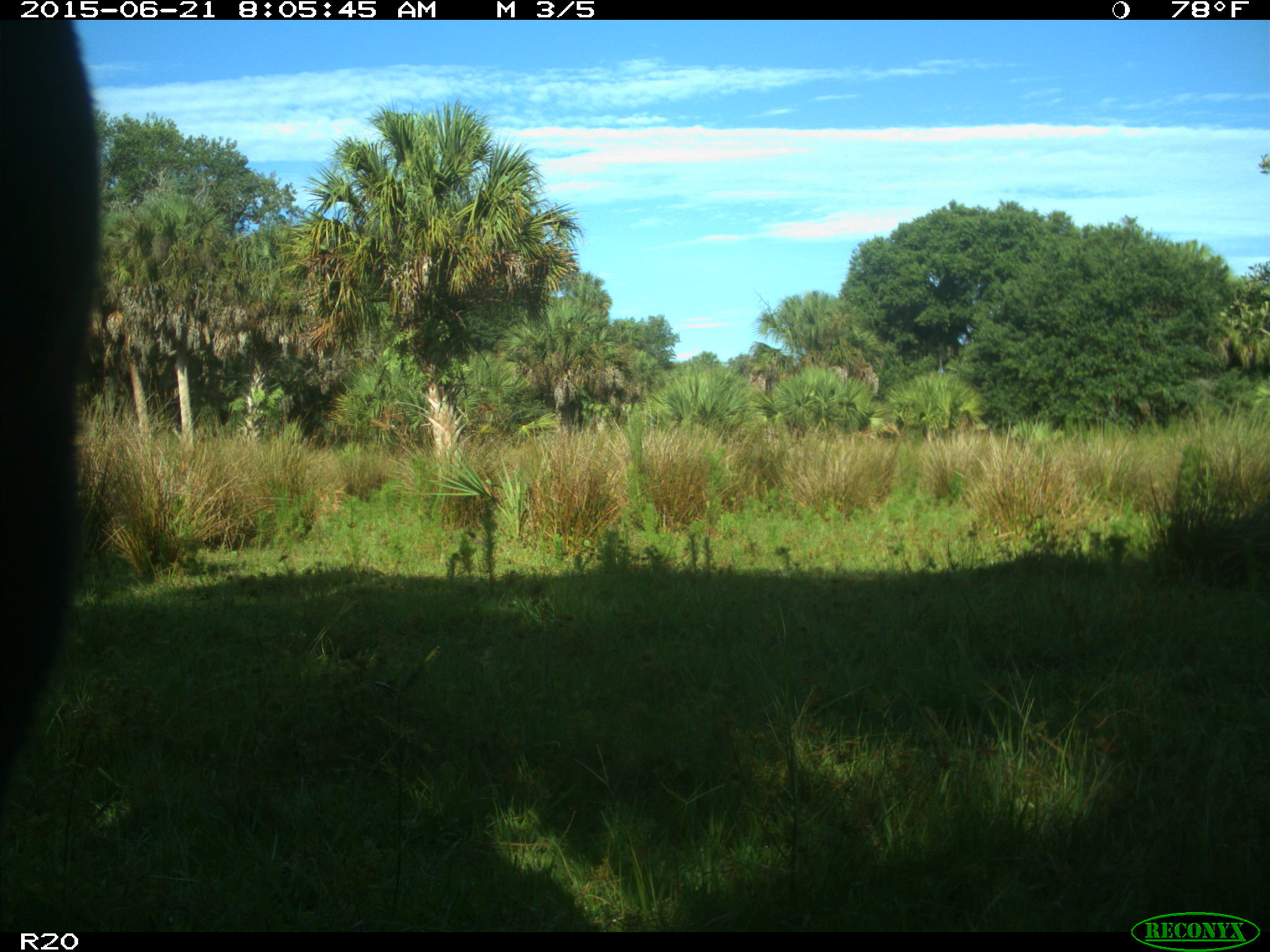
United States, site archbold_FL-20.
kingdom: Animalia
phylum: Chordata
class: Mammalia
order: Artiodactyla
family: Bovidae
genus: Bos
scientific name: Bos taurus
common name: domestic cow